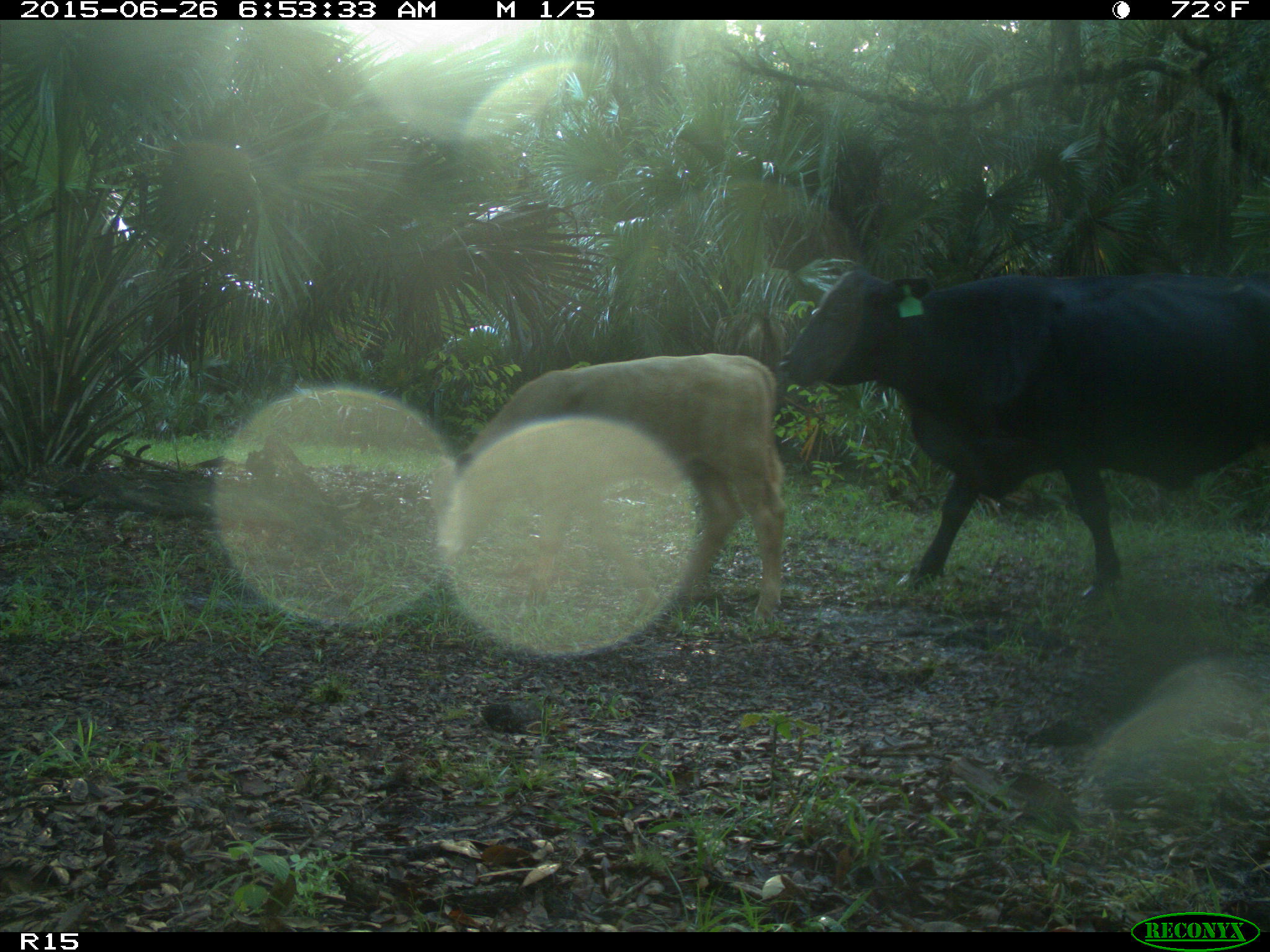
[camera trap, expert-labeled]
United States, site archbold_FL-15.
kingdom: Animalia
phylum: Chordata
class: Mammalia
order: Artiodactyla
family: Bovidae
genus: Bos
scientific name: Bos taurus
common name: domestic cow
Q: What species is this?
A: Bos taurus (domestic cow).